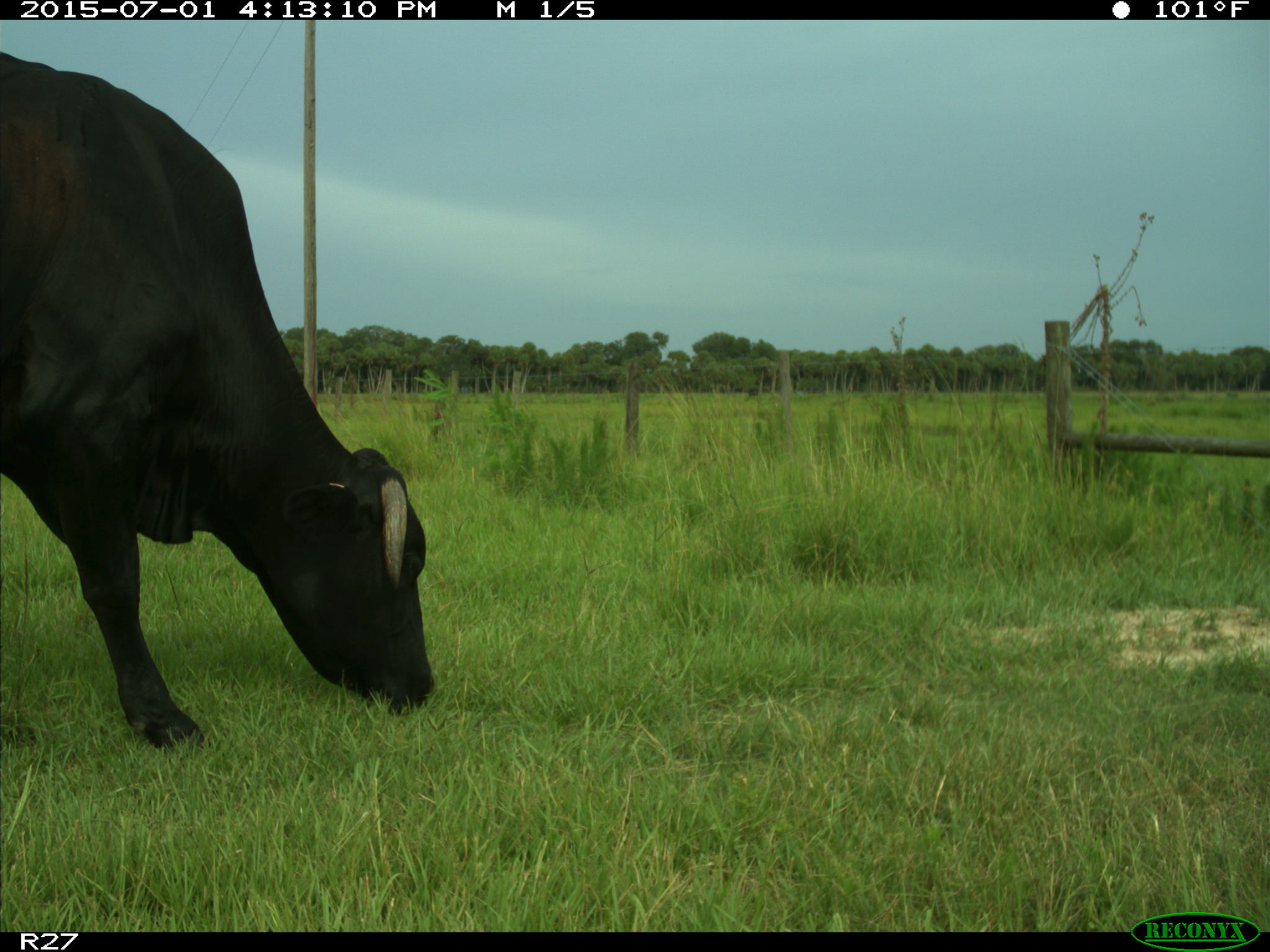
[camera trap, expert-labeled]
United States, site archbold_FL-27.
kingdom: Animalia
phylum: Chordata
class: Mammalia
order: Artiodactyla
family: Bovidae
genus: Bos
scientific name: Bos taurus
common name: domestic cow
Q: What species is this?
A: Bos taurus (domestic cow).